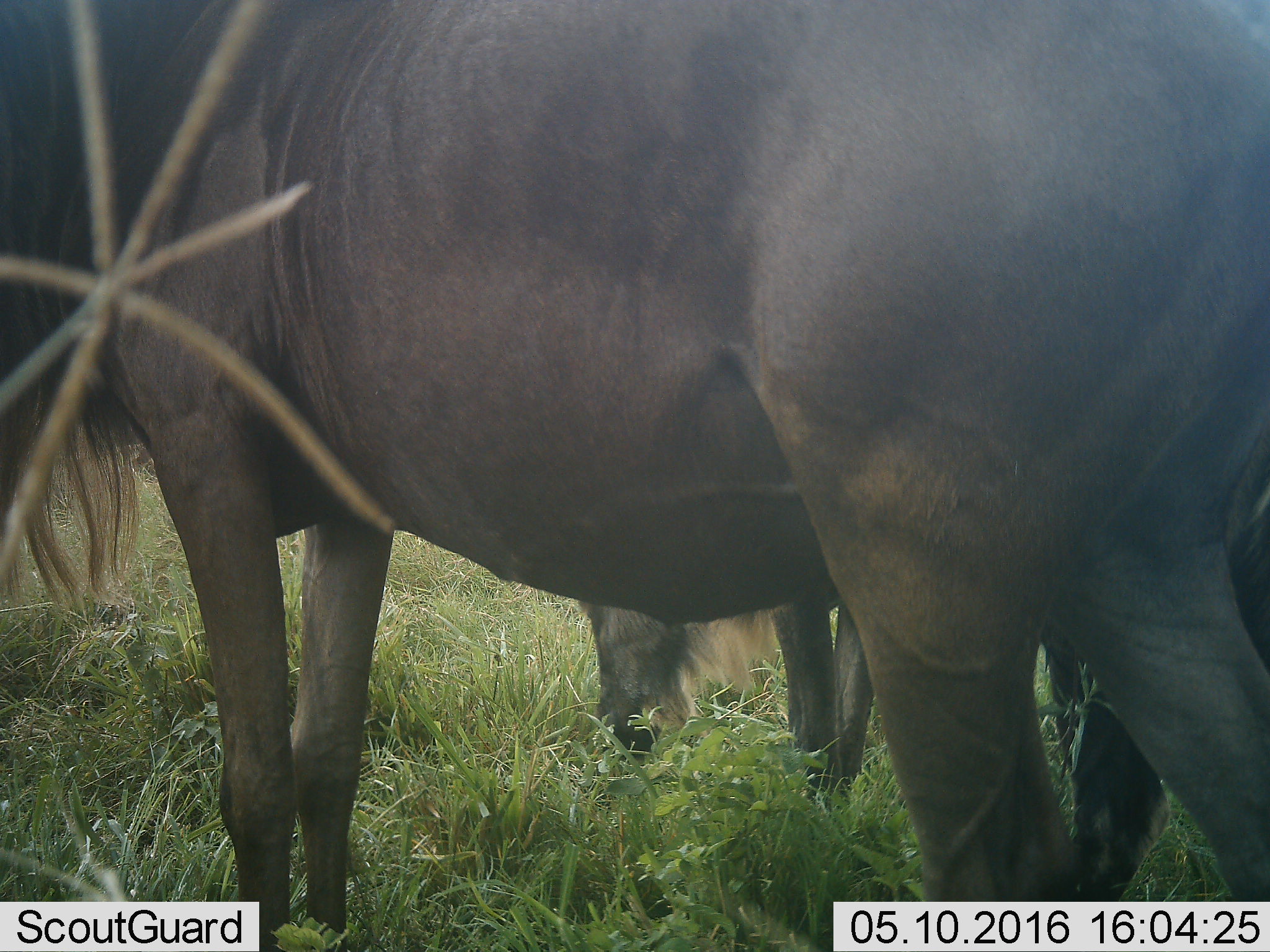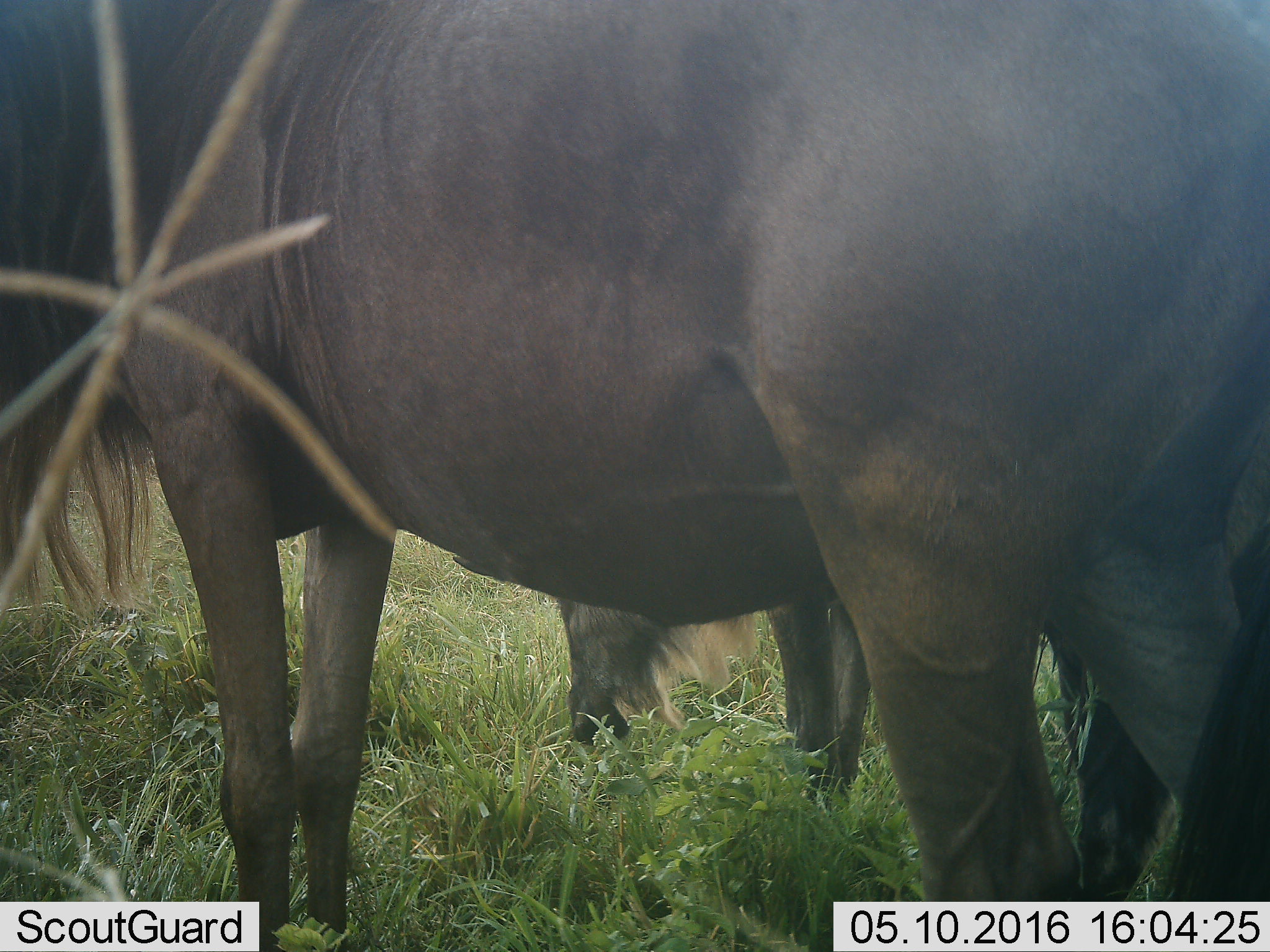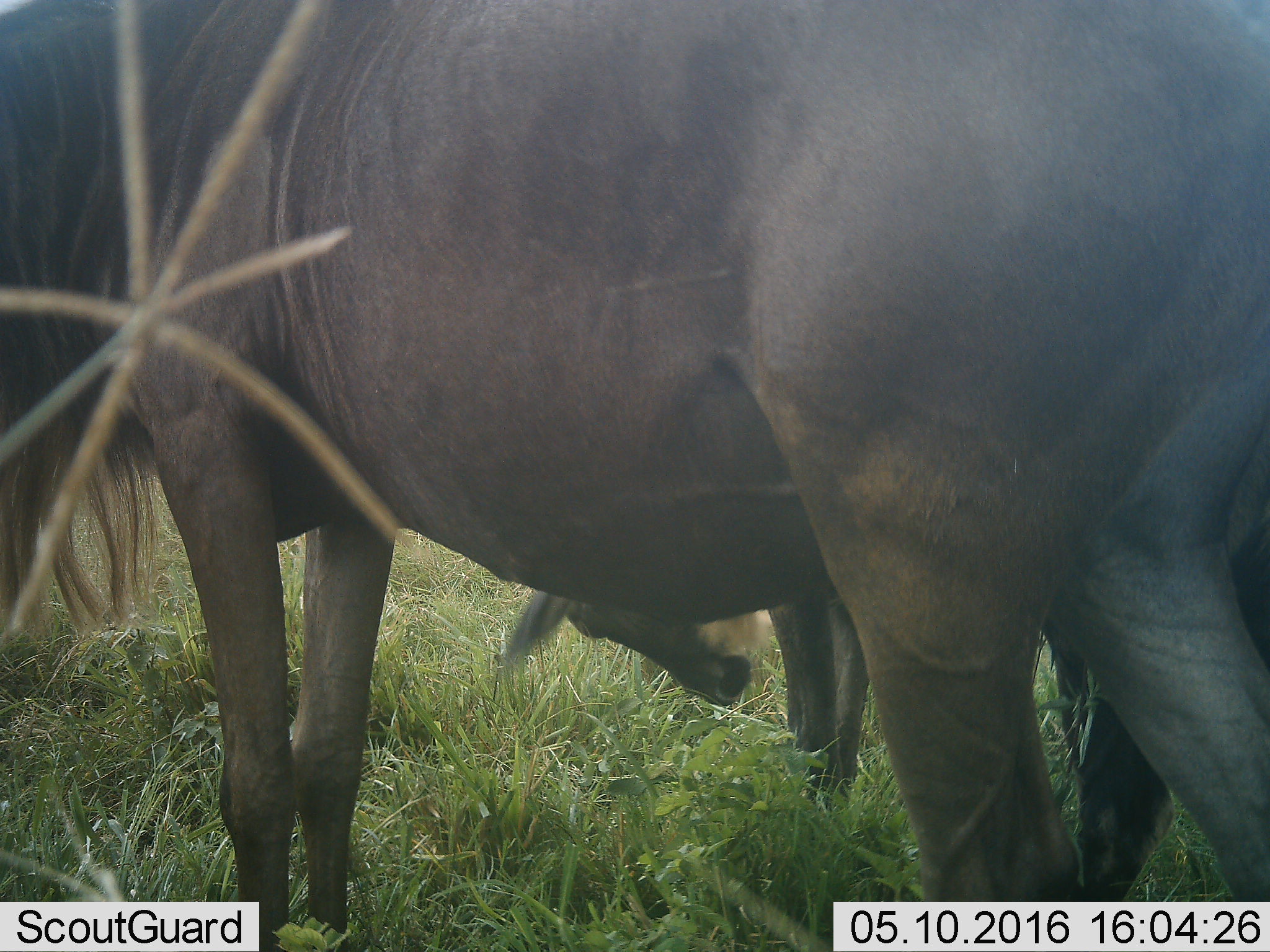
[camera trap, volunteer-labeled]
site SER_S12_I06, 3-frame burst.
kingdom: Animalia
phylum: Chordata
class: Mammalia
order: Artiodactyla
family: Bovidae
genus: Connochaetes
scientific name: Connochaetes taurinus taurinus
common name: blue wildebeest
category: wildebeestblue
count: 2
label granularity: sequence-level